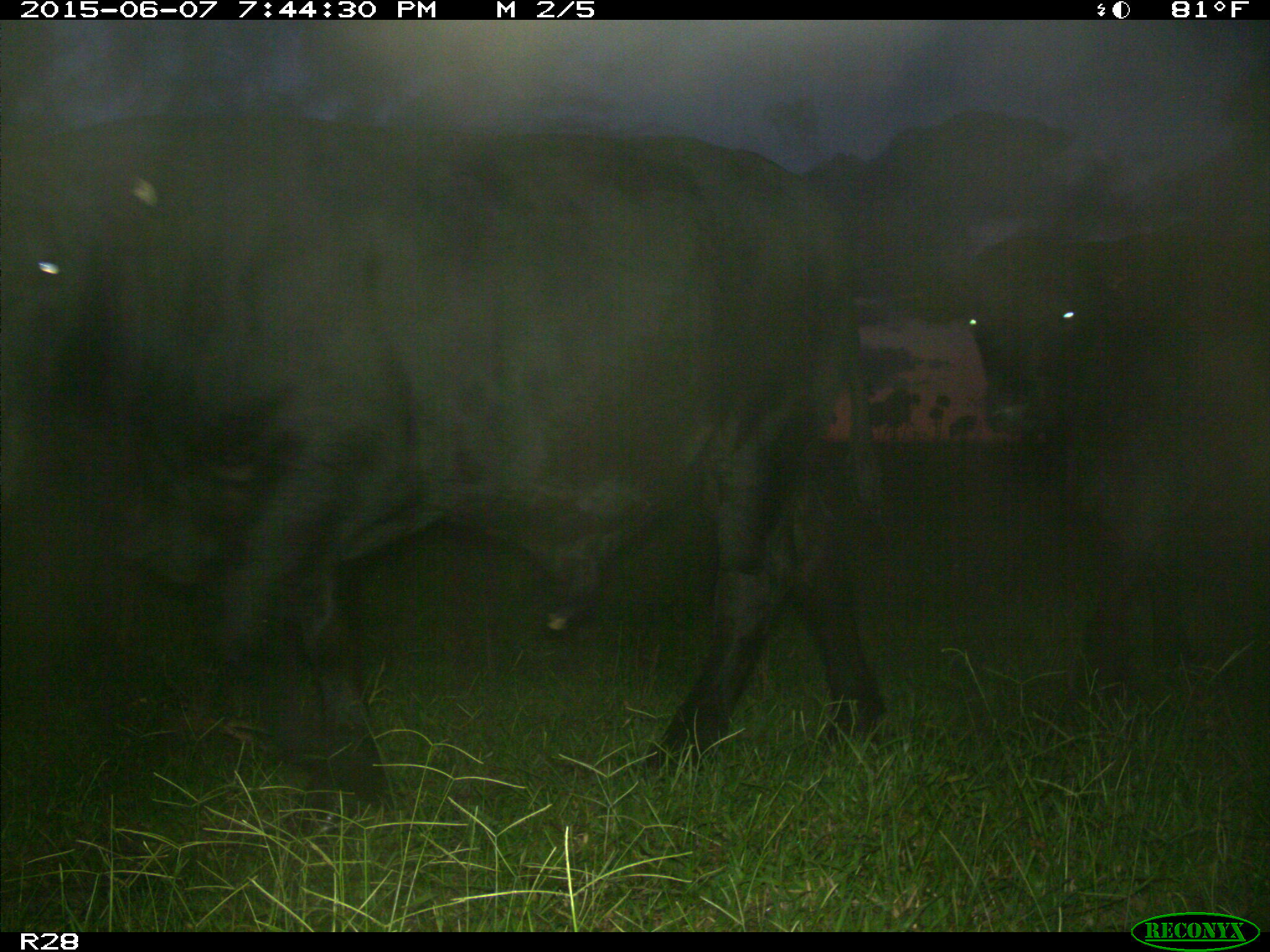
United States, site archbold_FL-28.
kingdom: Animalia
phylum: Chordata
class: Mammalia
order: Artiodactyla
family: Bovidae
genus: Bos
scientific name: Bos taurus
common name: domestic cow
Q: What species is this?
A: Bos taurus (domestic cow).